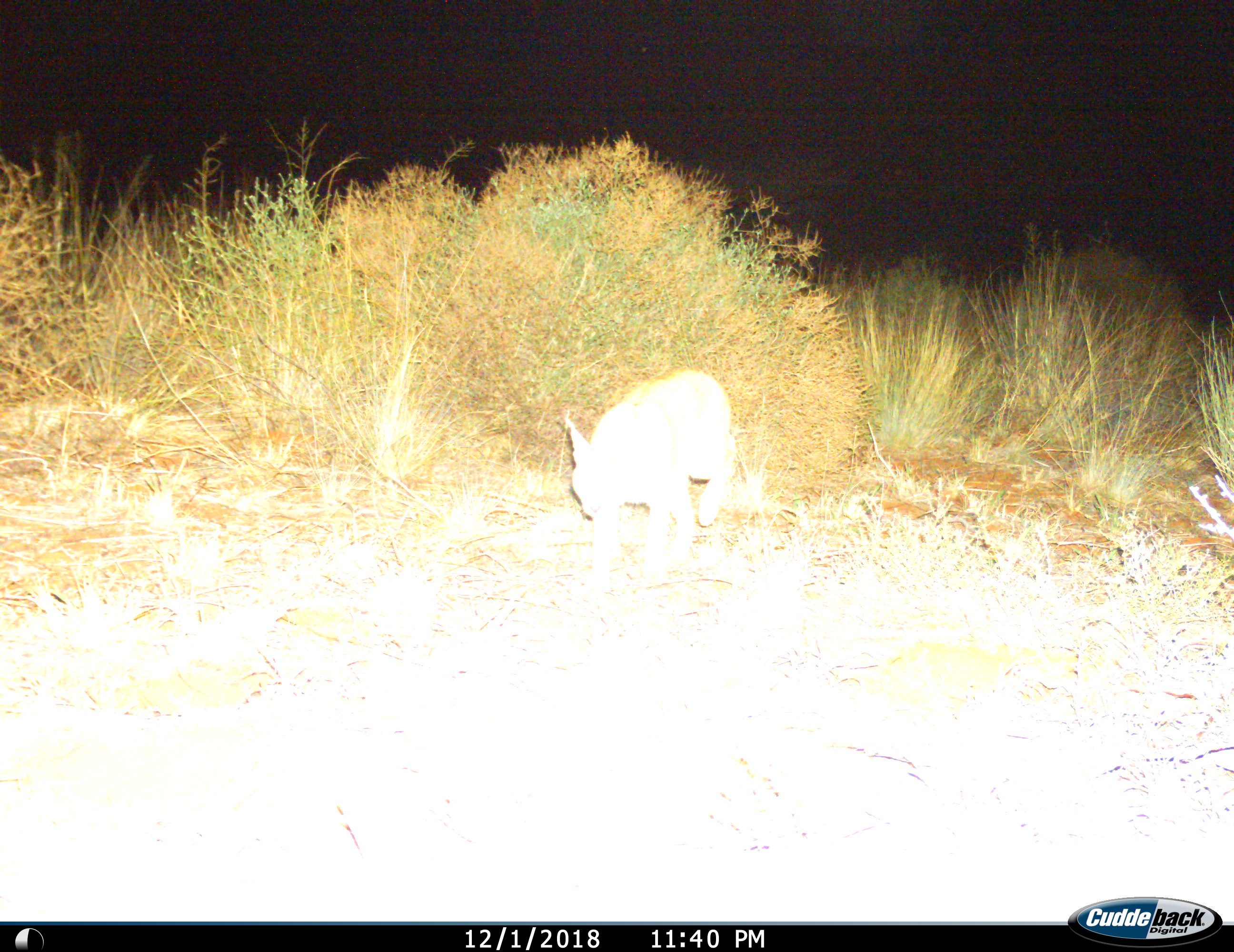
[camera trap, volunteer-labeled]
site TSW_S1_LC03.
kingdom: Animalia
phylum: Chordata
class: Mammalia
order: Carnivora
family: Felidae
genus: Caracal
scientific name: Caracal caracal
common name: caracal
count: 1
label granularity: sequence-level